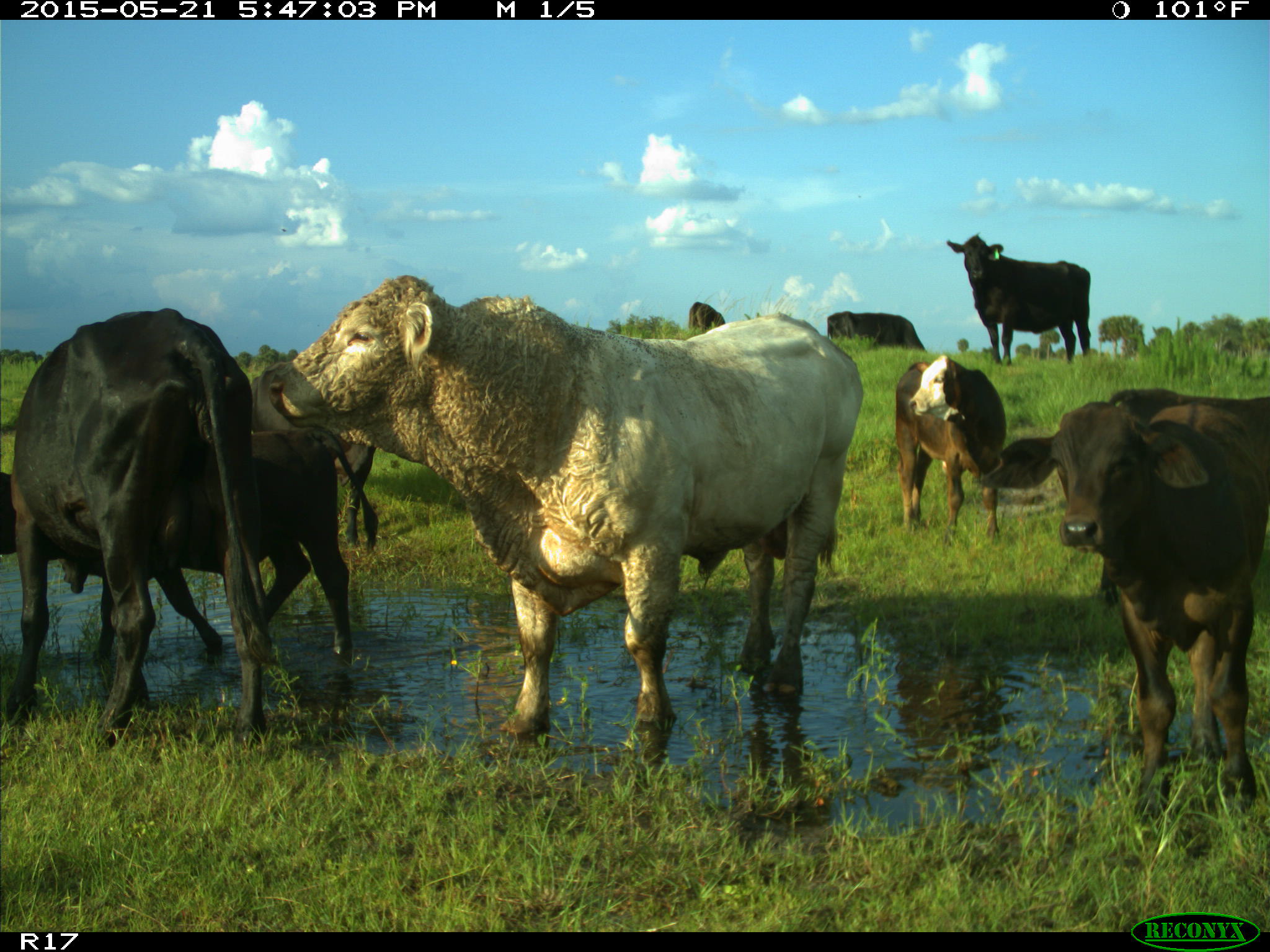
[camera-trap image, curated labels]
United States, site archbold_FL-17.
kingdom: Animalia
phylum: Chordata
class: Mammalia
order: Artiodactyla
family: Bovidae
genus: Bos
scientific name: Bos taurus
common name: domestic cow